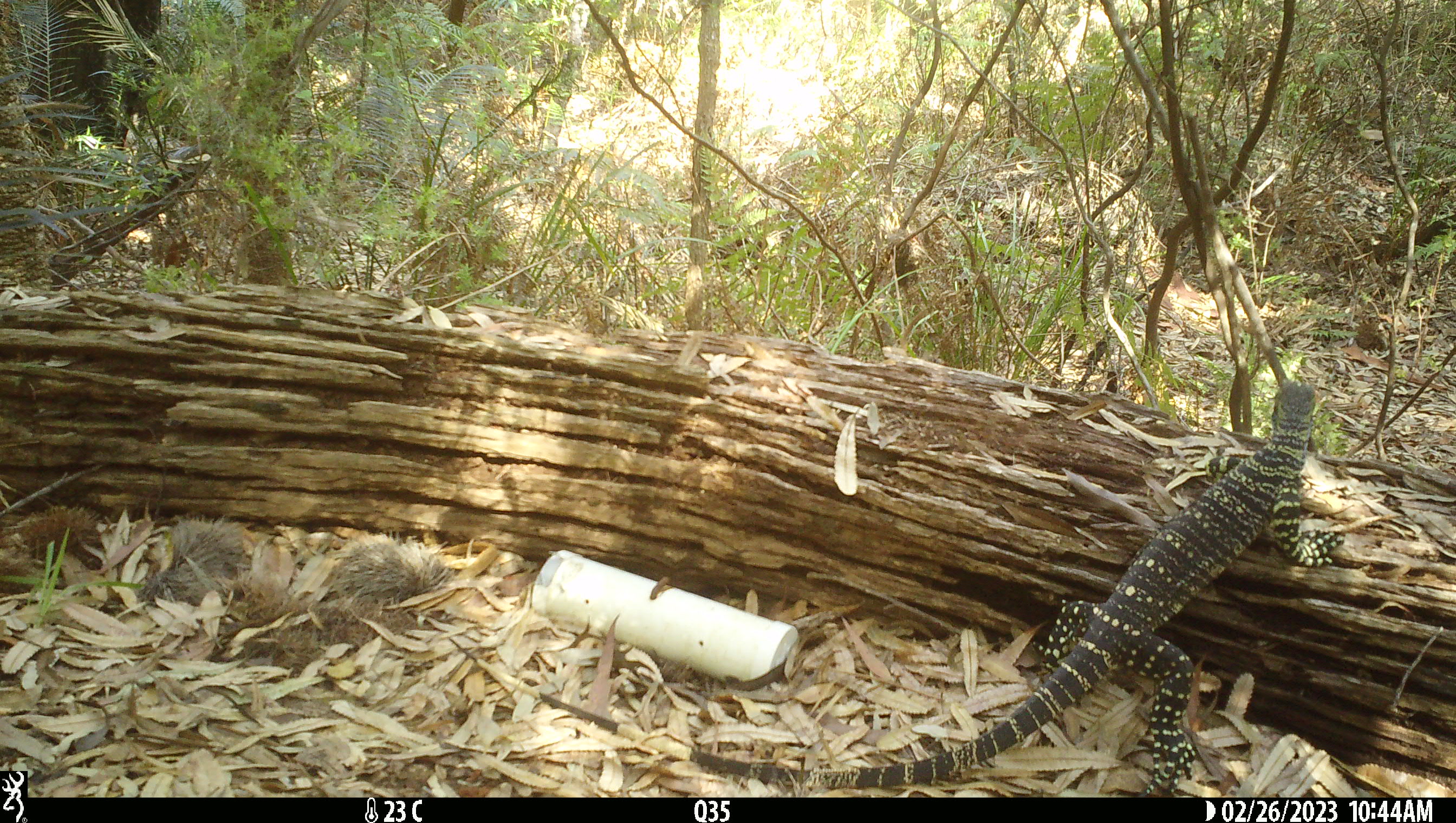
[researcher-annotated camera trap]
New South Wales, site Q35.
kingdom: Animalia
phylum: Chordata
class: Reptilia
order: Squamata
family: Varanidae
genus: Varanus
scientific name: Varanus varius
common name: lace monitor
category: goanna